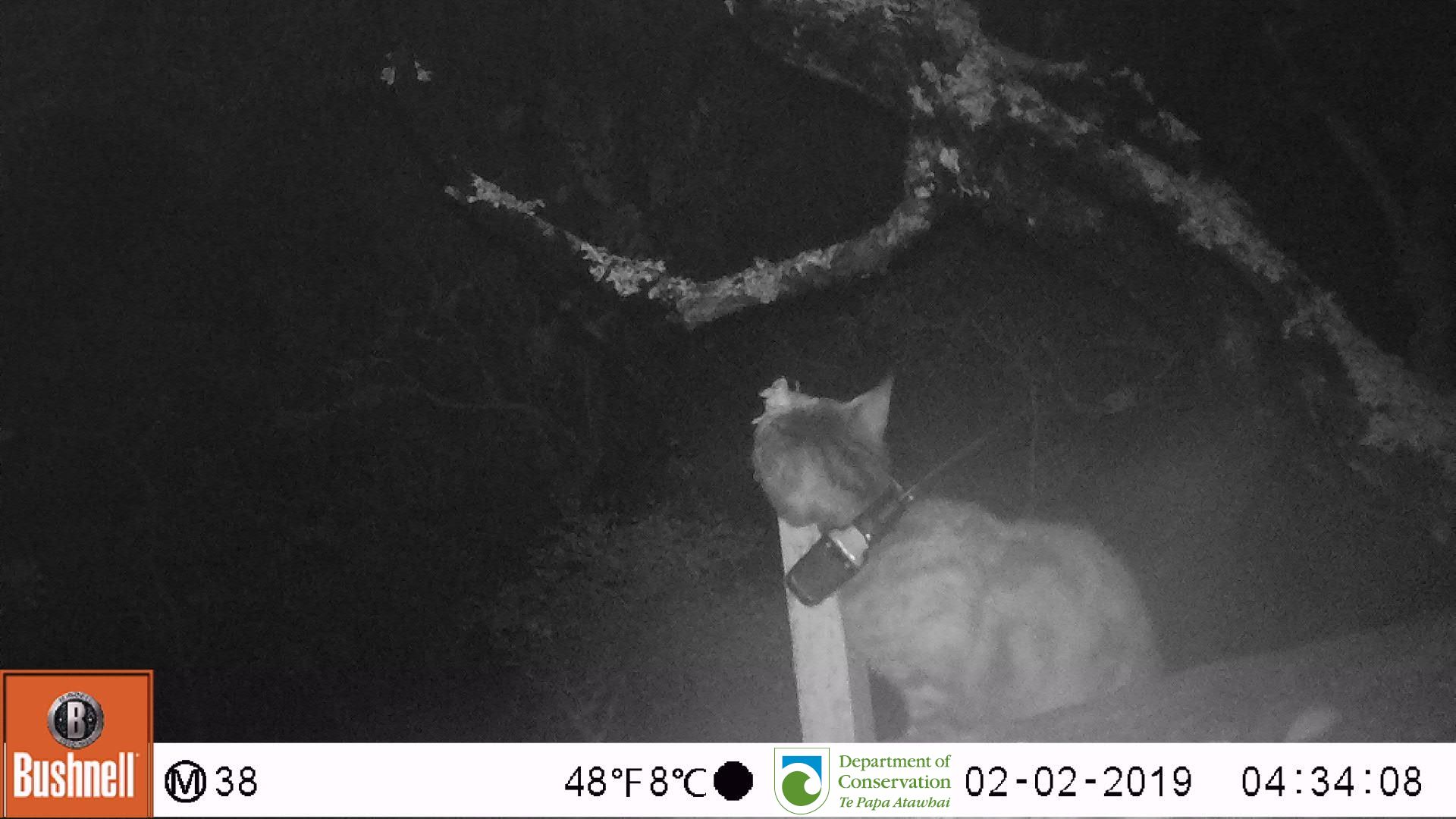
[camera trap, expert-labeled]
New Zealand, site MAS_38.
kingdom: Animalia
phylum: Chordata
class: Mammalia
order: Carnivora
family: Felidae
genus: Felis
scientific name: Felis catus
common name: domestic cat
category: cat